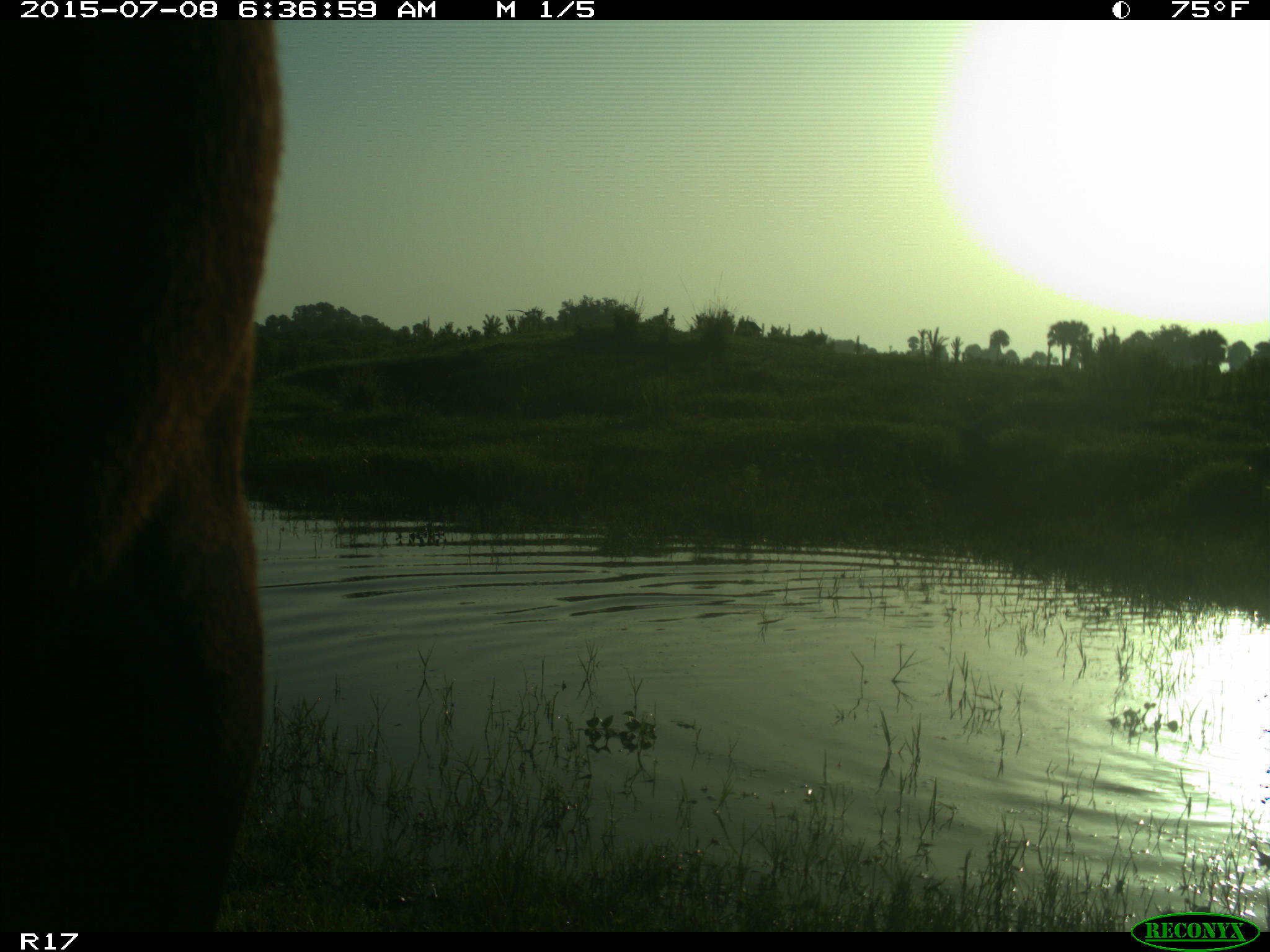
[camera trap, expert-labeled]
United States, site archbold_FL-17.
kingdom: Animalia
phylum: Chordata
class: Mammalia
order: Artiodactyla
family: Bovidae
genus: Bos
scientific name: Bos taurus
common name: domestic cow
Bos taurus (domestic cow).